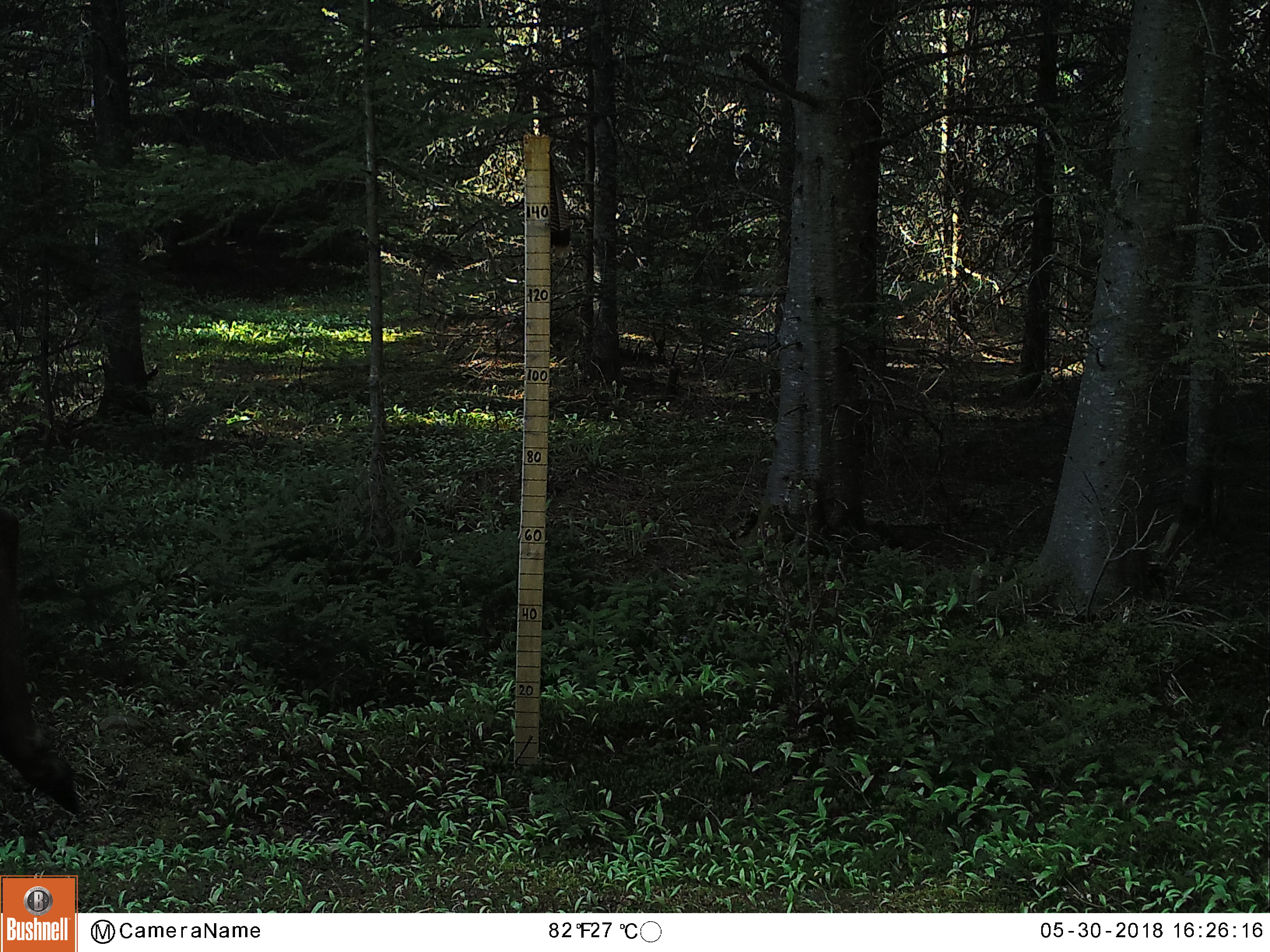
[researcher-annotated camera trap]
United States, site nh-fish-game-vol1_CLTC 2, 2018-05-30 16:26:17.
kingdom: Animalia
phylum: Chordata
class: Mammalia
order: Artiodactyla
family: Cervidae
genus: Alces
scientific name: Alces alces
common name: moose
Moose (Alces alces).